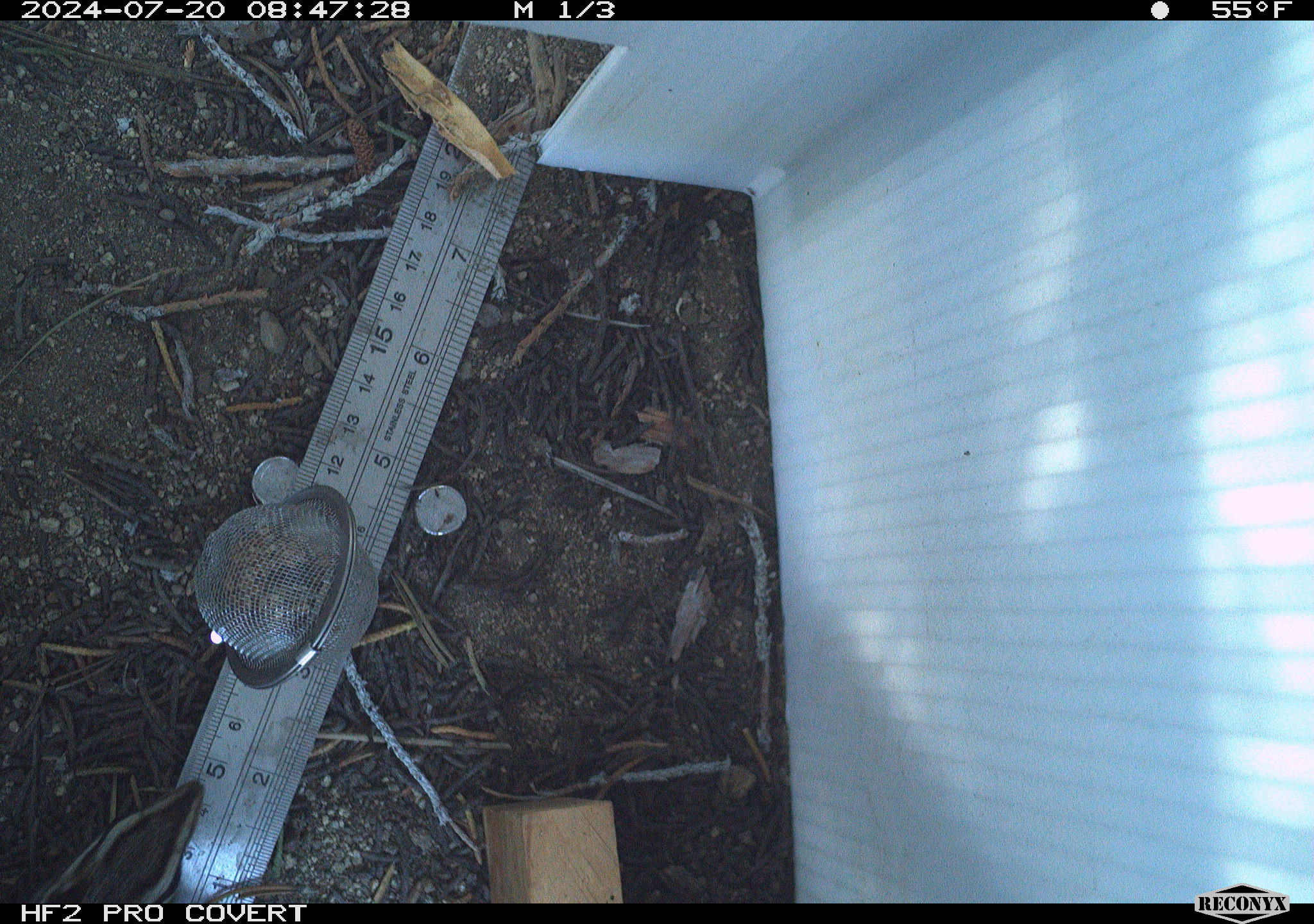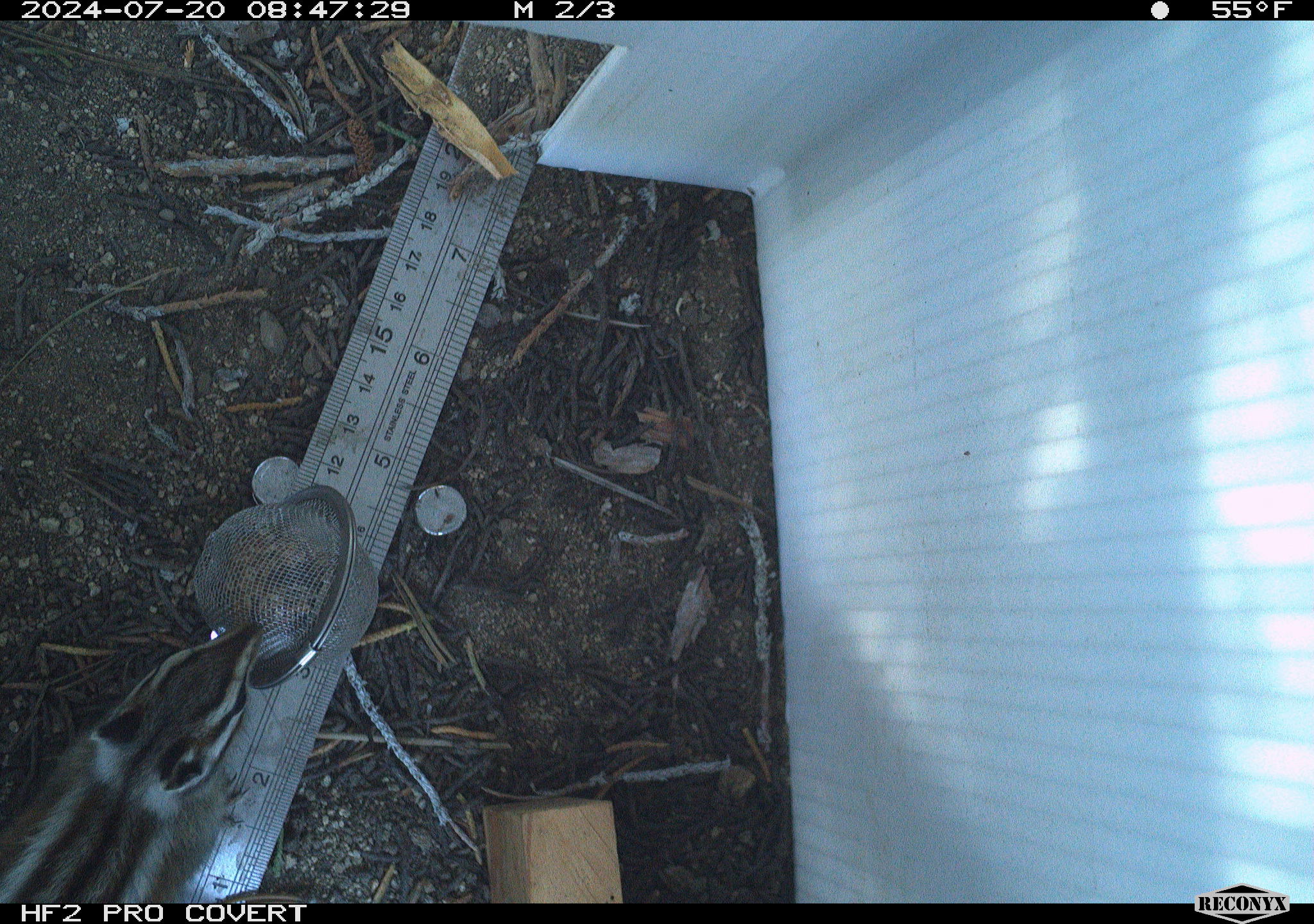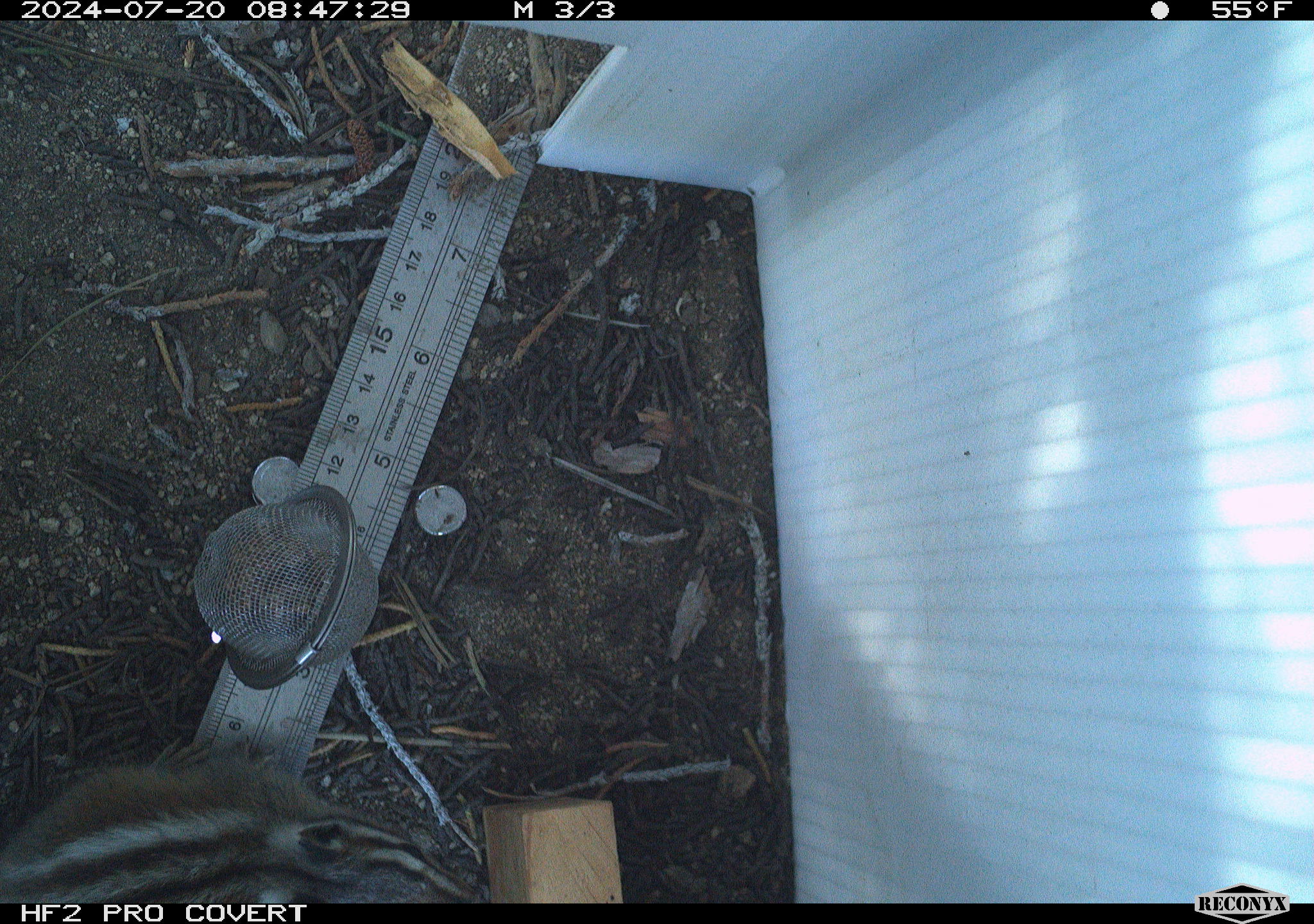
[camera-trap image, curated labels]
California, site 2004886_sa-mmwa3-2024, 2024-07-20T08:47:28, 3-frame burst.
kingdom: Animalia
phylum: Chordata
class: Mammalia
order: Rodentia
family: Sciuridae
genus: Neotamias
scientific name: Neotamias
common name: western chipmunks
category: neotamias species